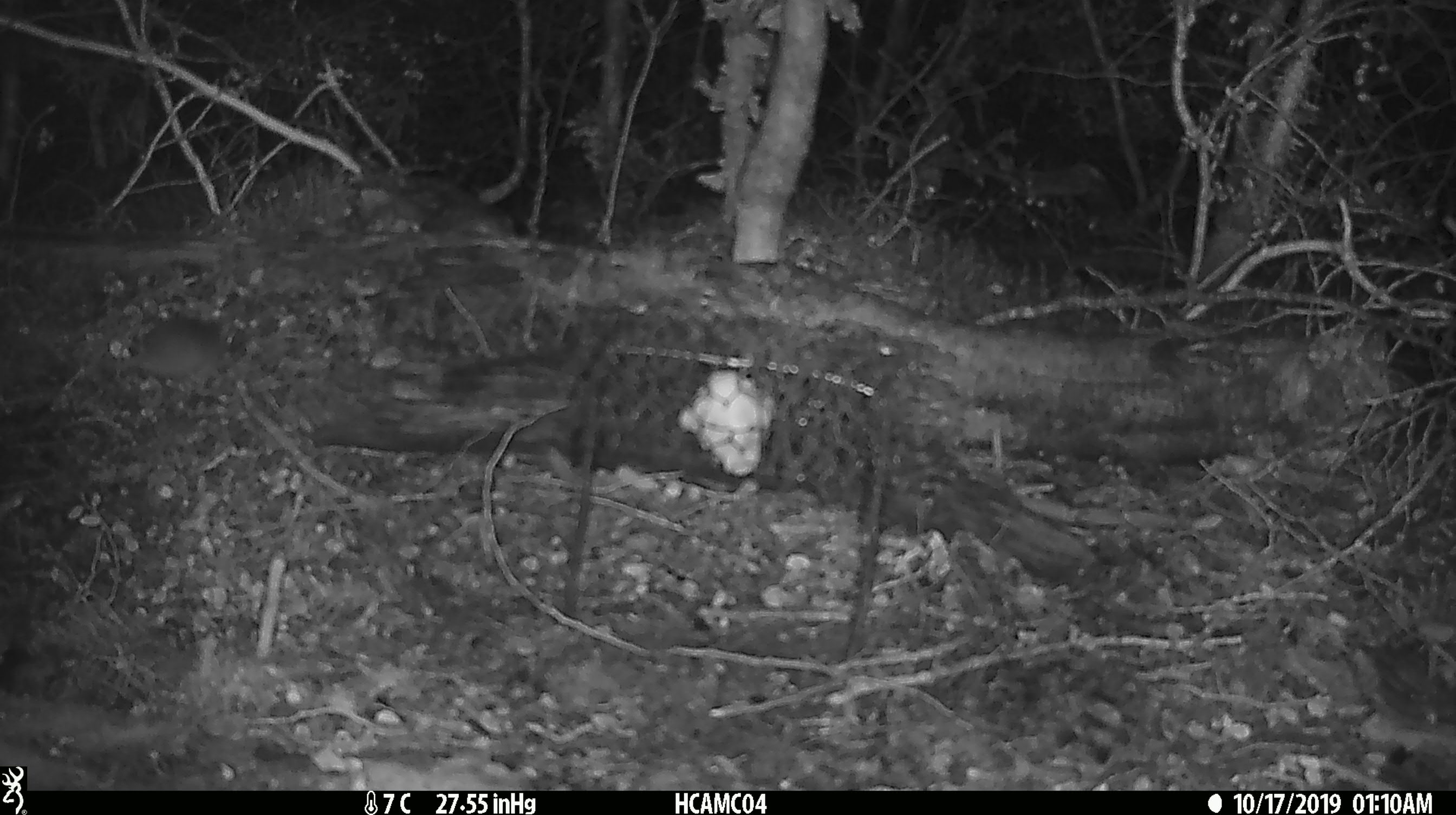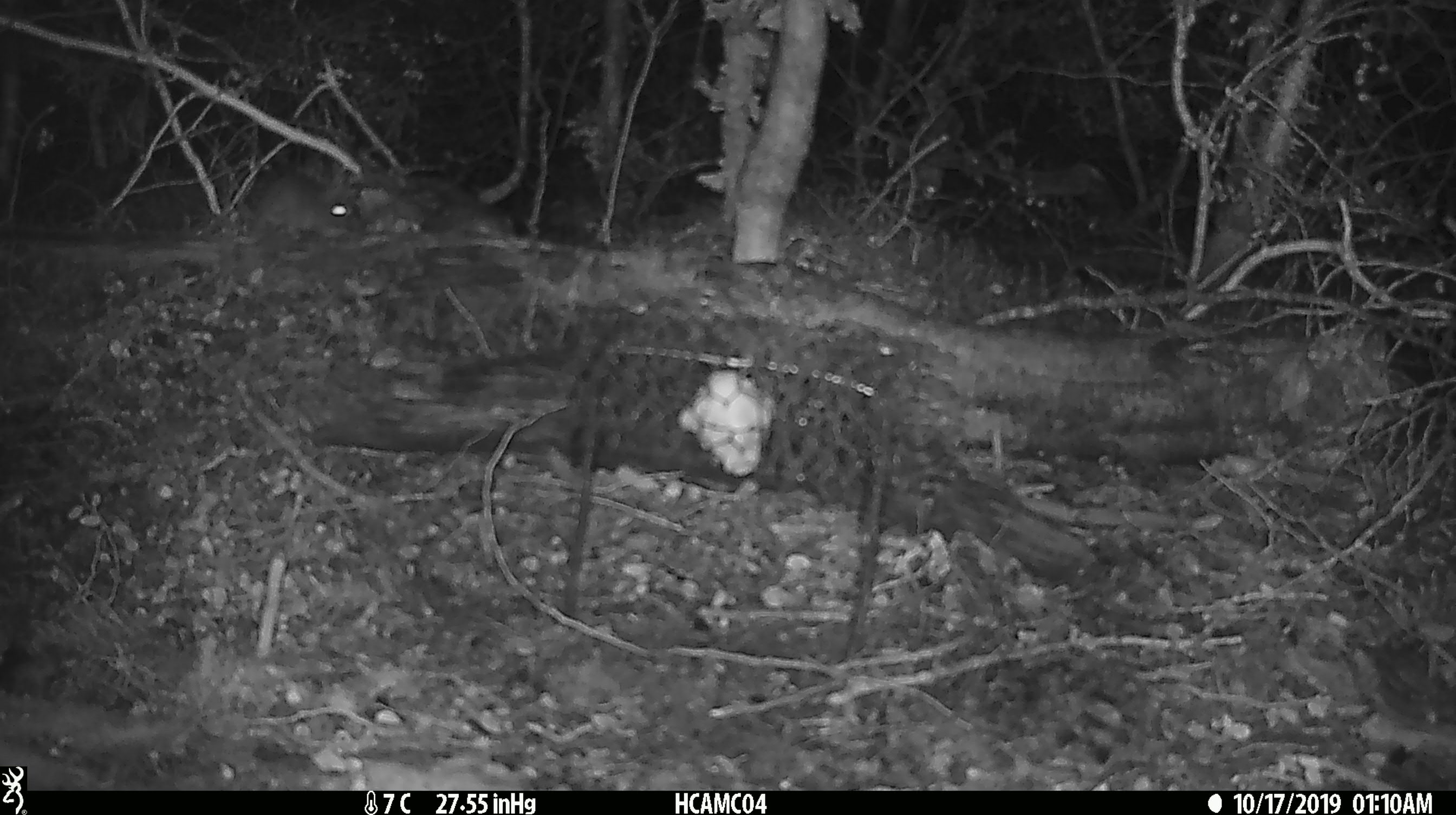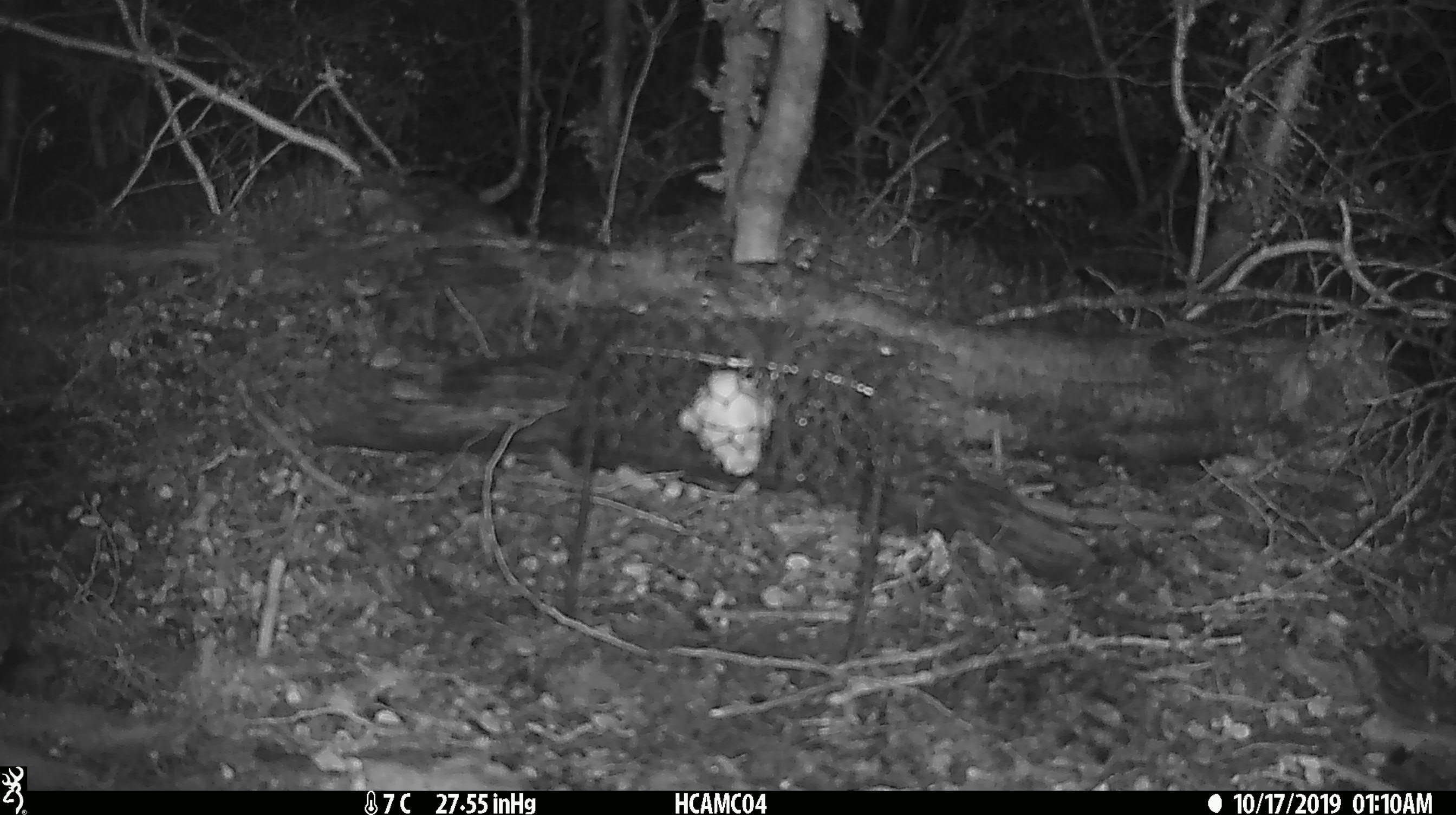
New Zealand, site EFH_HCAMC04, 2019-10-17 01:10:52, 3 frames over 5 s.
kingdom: Animalia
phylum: Chordata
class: Mammalia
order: Rodentia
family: Muridae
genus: Mus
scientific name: Mus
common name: mouse